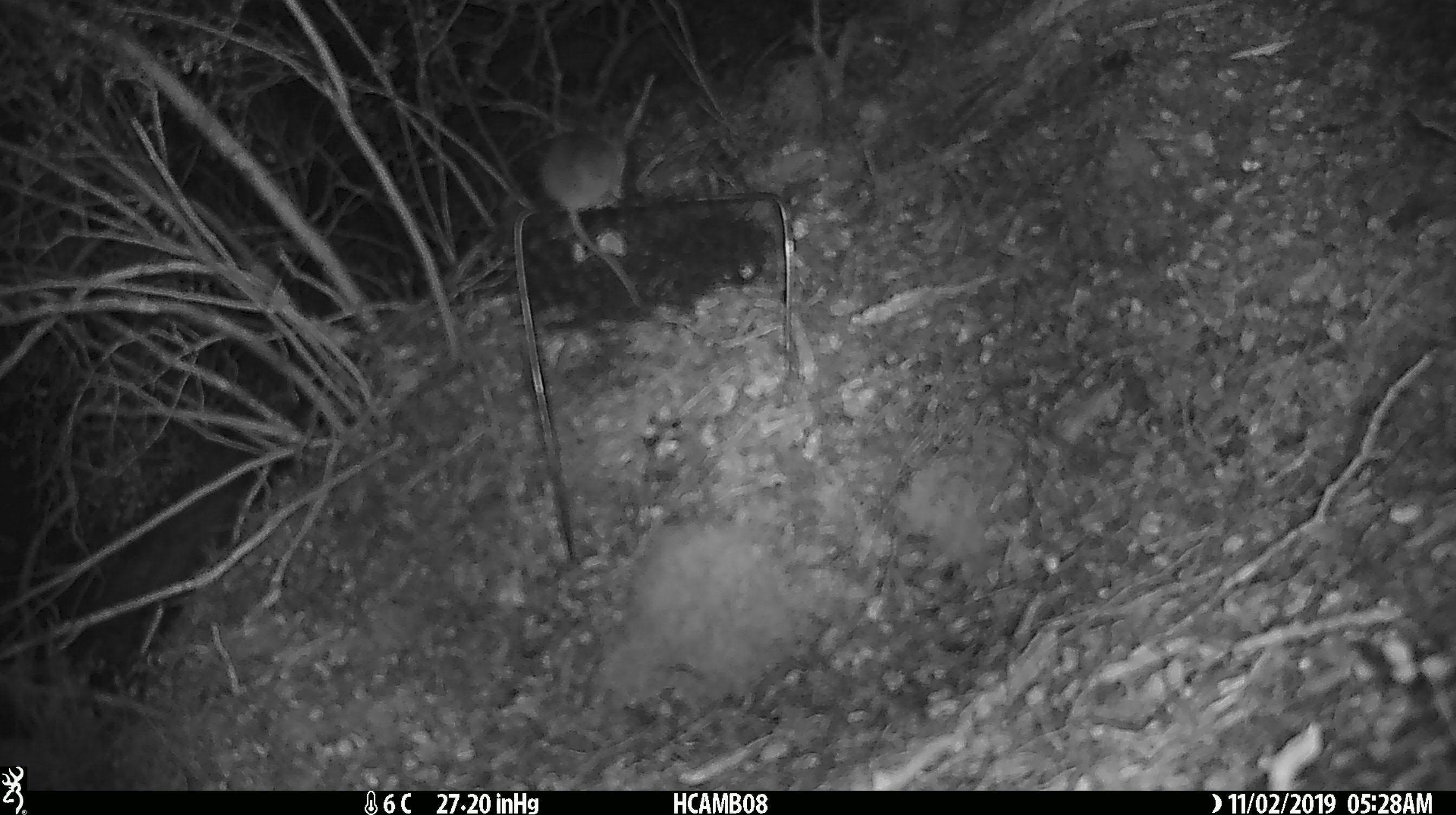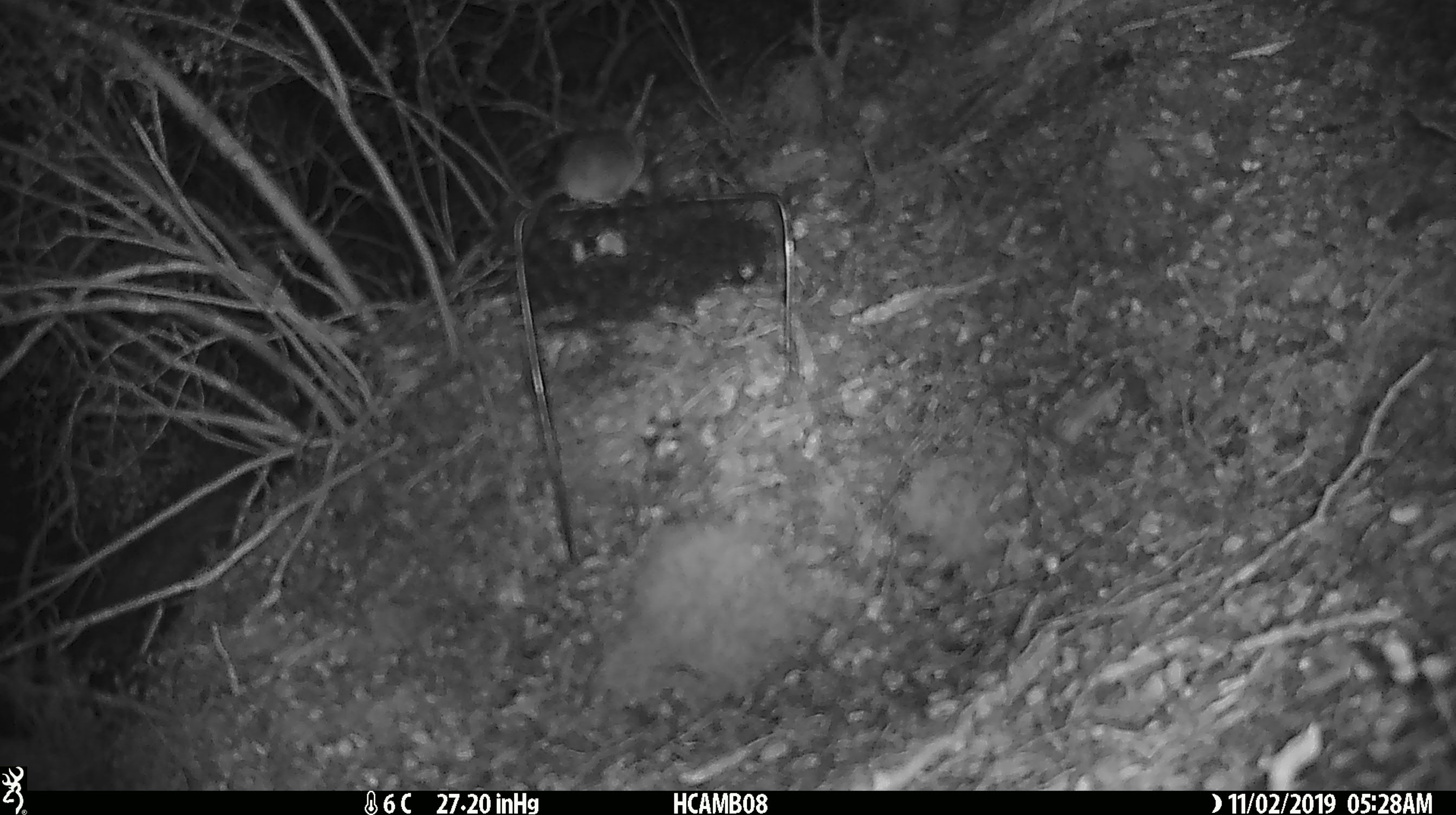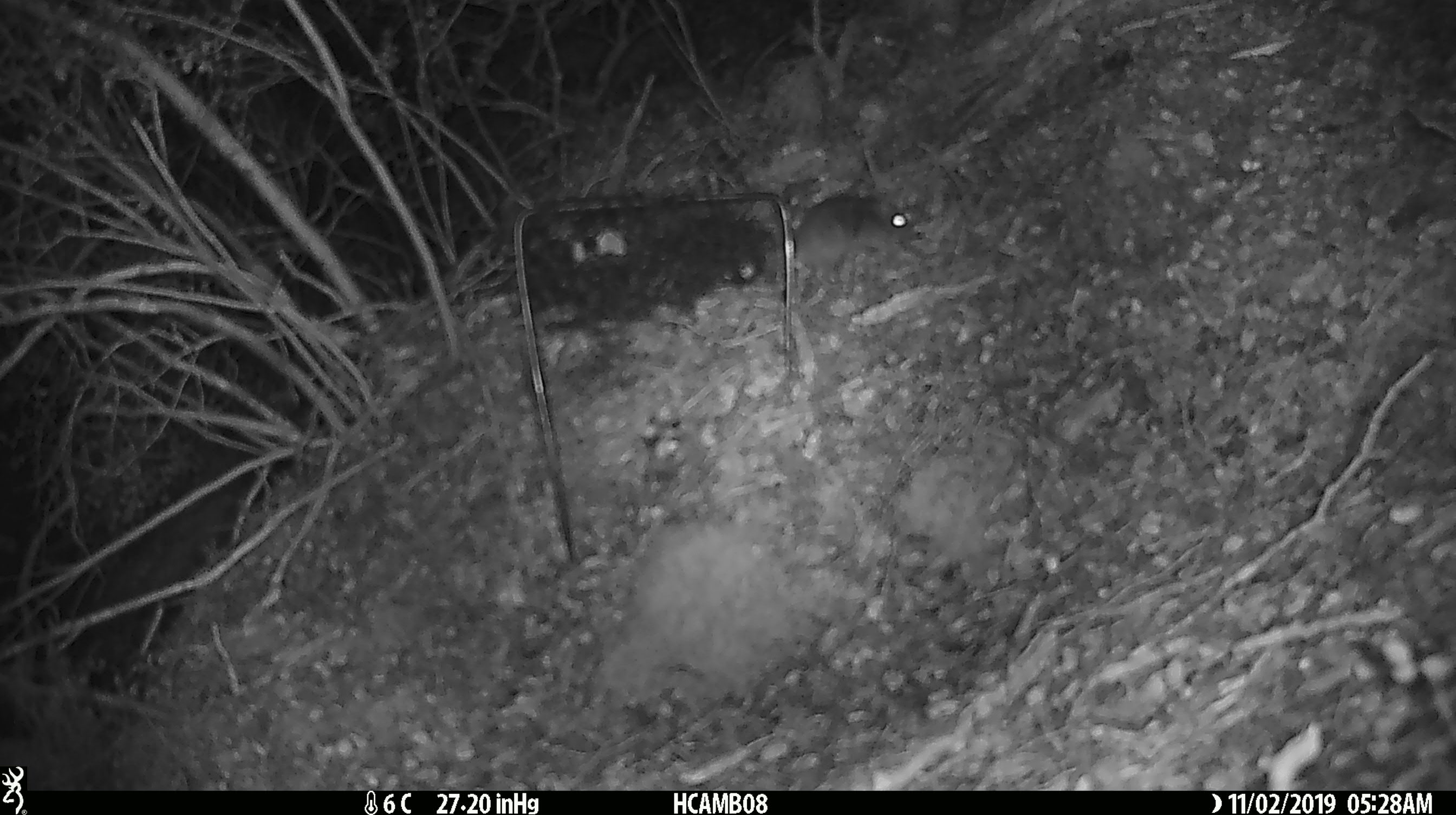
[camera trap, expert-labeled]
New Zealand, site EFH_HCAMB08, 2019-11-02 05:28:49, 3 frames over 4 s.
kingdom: Animalia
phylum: Chordata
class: Mammalia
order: Rodentia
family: Muridae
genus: Mus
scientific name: Mus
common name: mouse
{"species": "mouse (Mus)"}